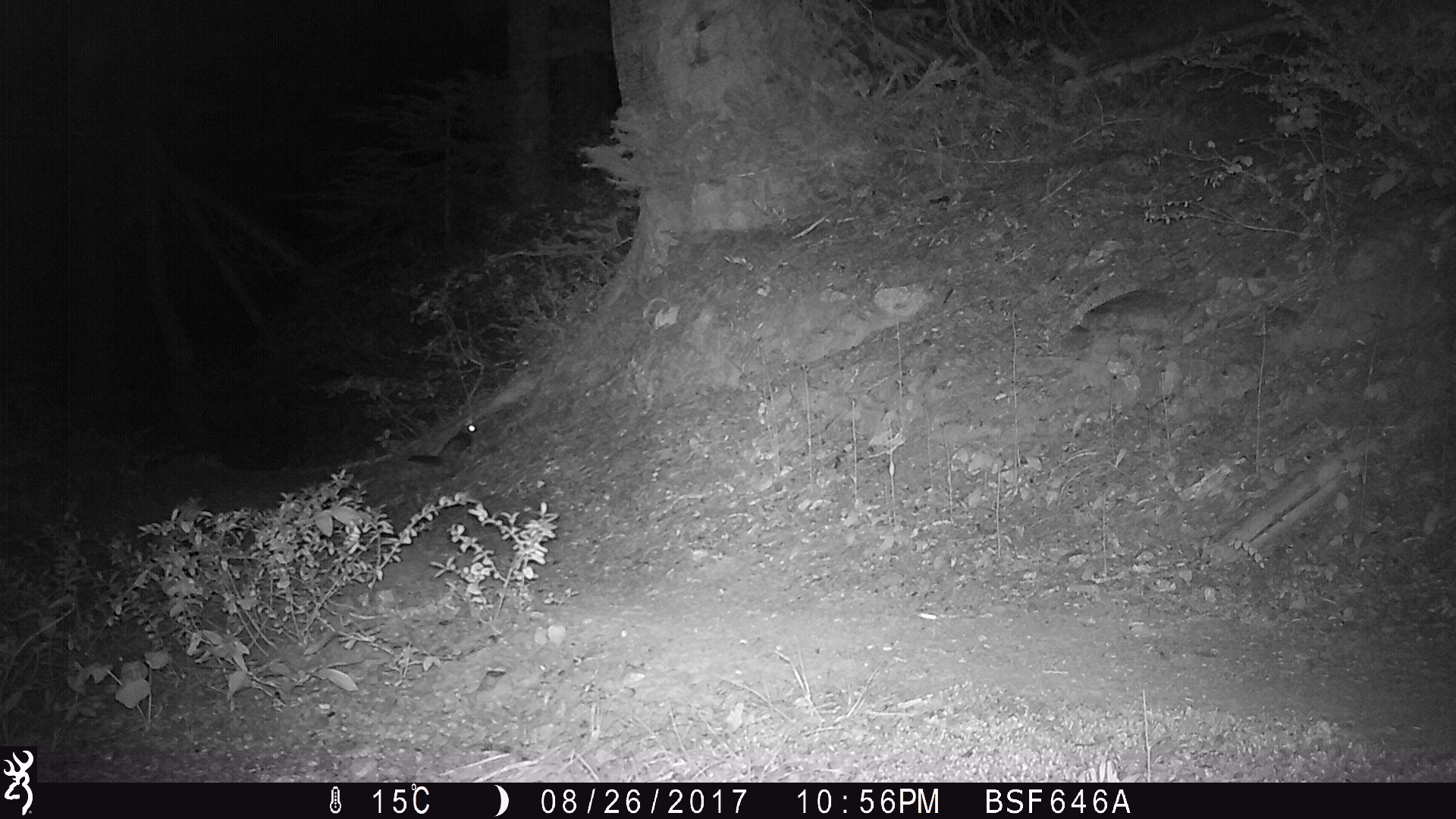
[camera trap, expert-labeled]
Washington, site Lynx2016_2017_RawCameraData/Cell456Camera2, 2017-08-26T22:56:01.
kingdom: Animalia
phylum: Chordata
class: Mammalia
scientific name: Mammalia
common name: small mammal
Small mammal (Mammalia). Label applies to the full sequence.